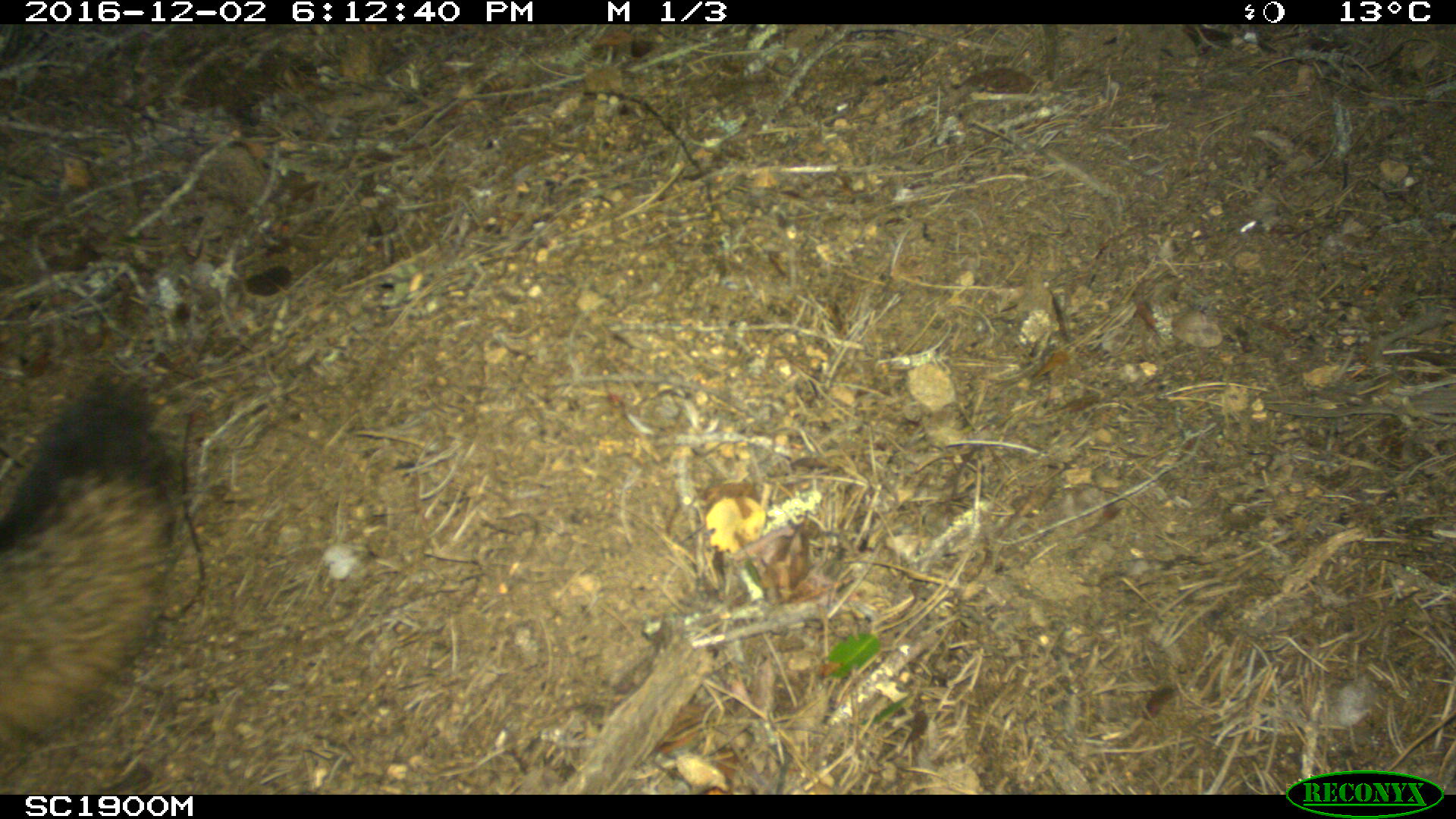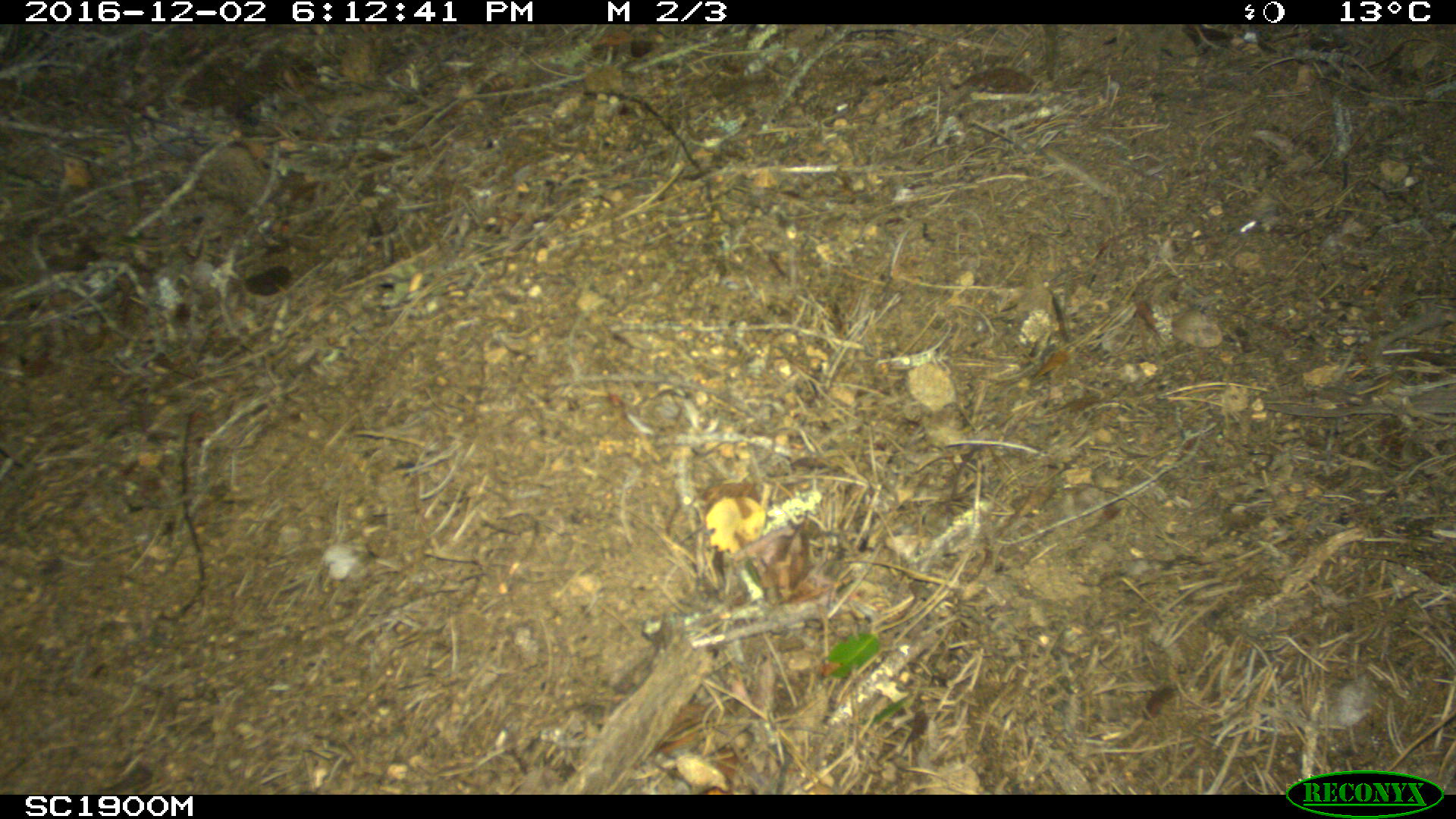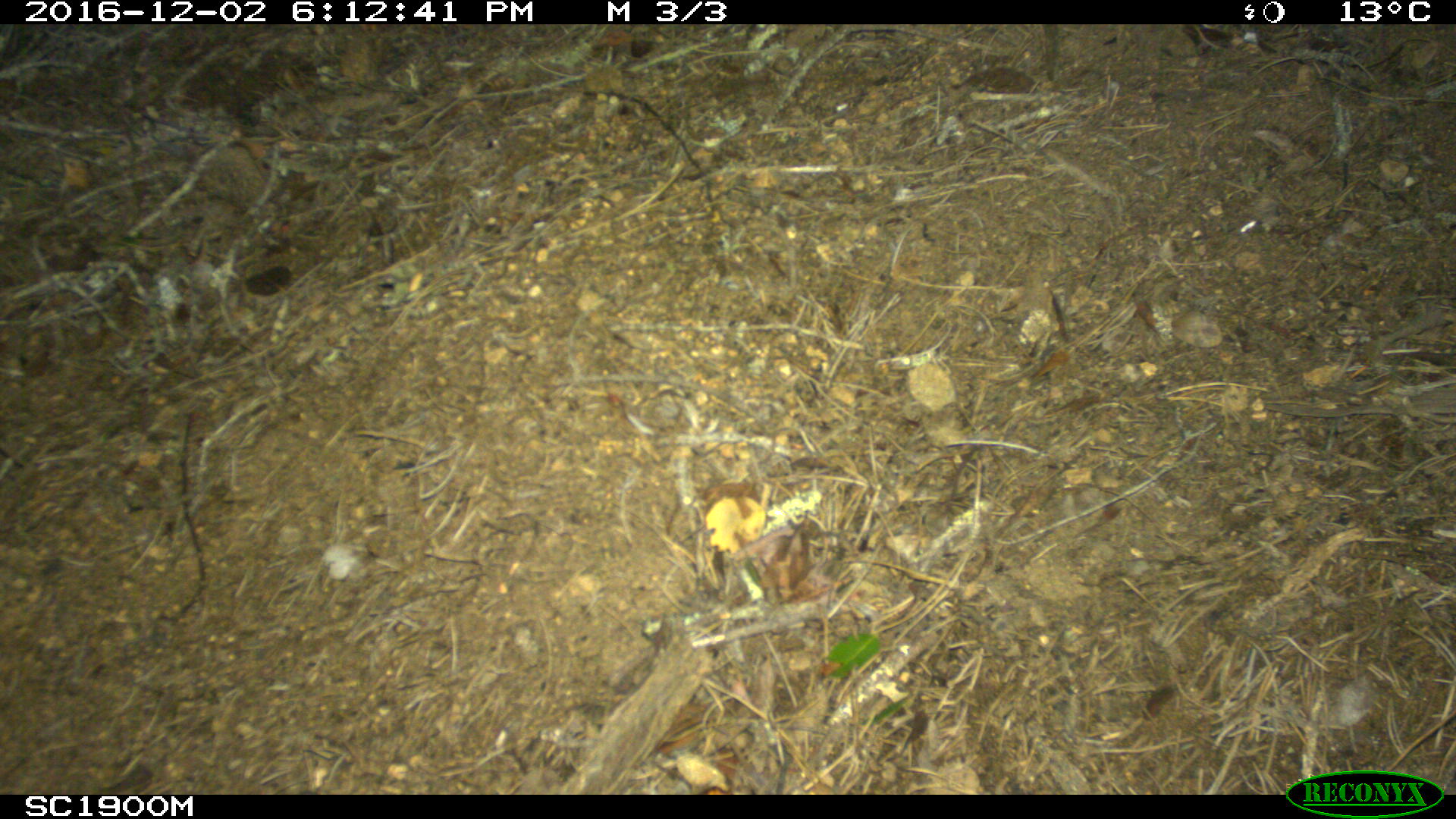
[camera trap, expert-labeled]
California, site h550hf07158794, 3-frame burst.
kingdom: Animalia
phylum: Chordata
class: Mammalia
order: Carnivora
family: Canidae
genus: Urocyon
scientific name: Urocyon littoralis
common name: island fox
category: fox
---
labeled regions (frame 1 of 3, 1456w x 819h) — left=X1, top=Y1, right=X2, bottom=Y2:
fox: left=0, top=372, right=200, bottom=780